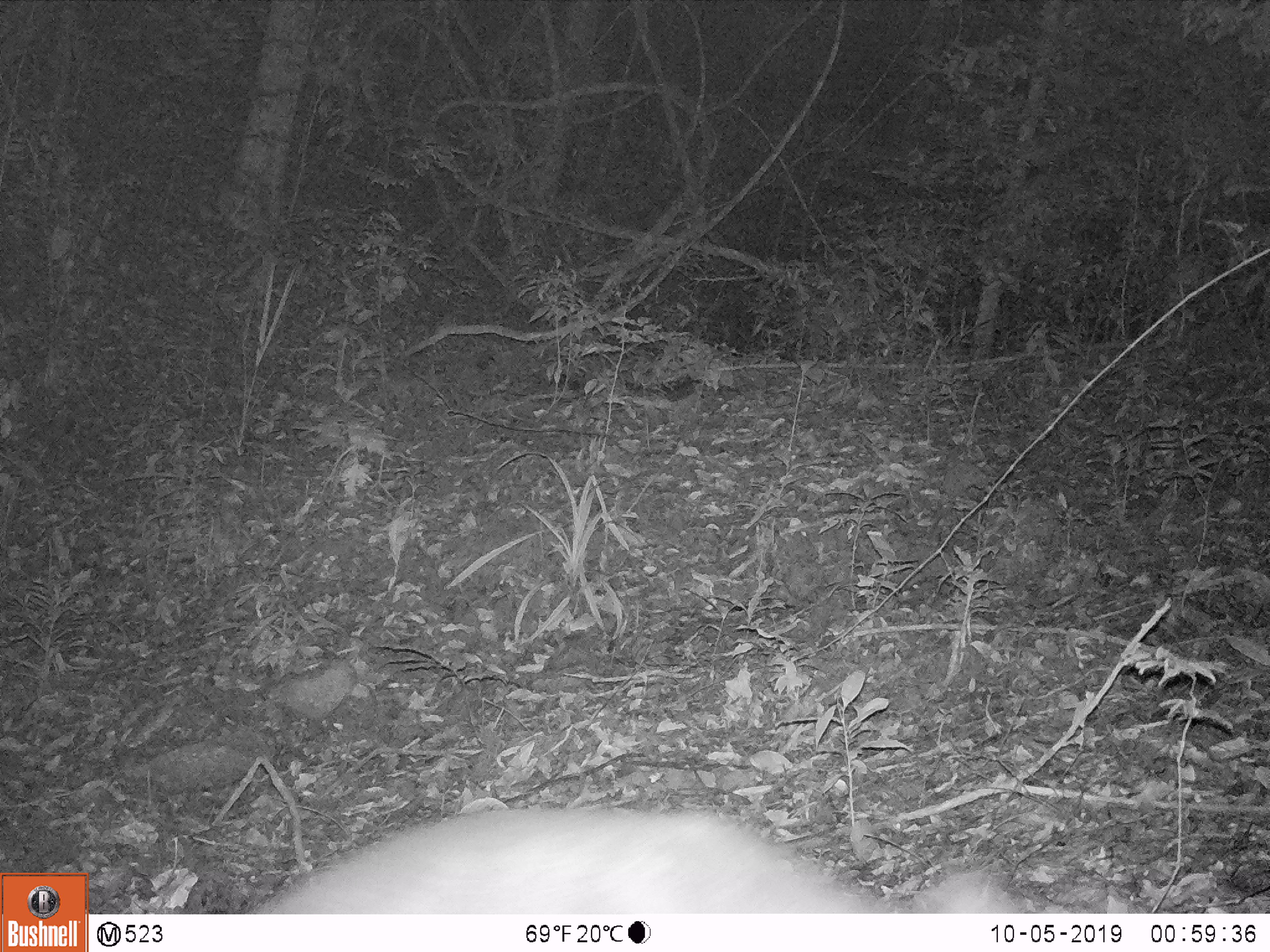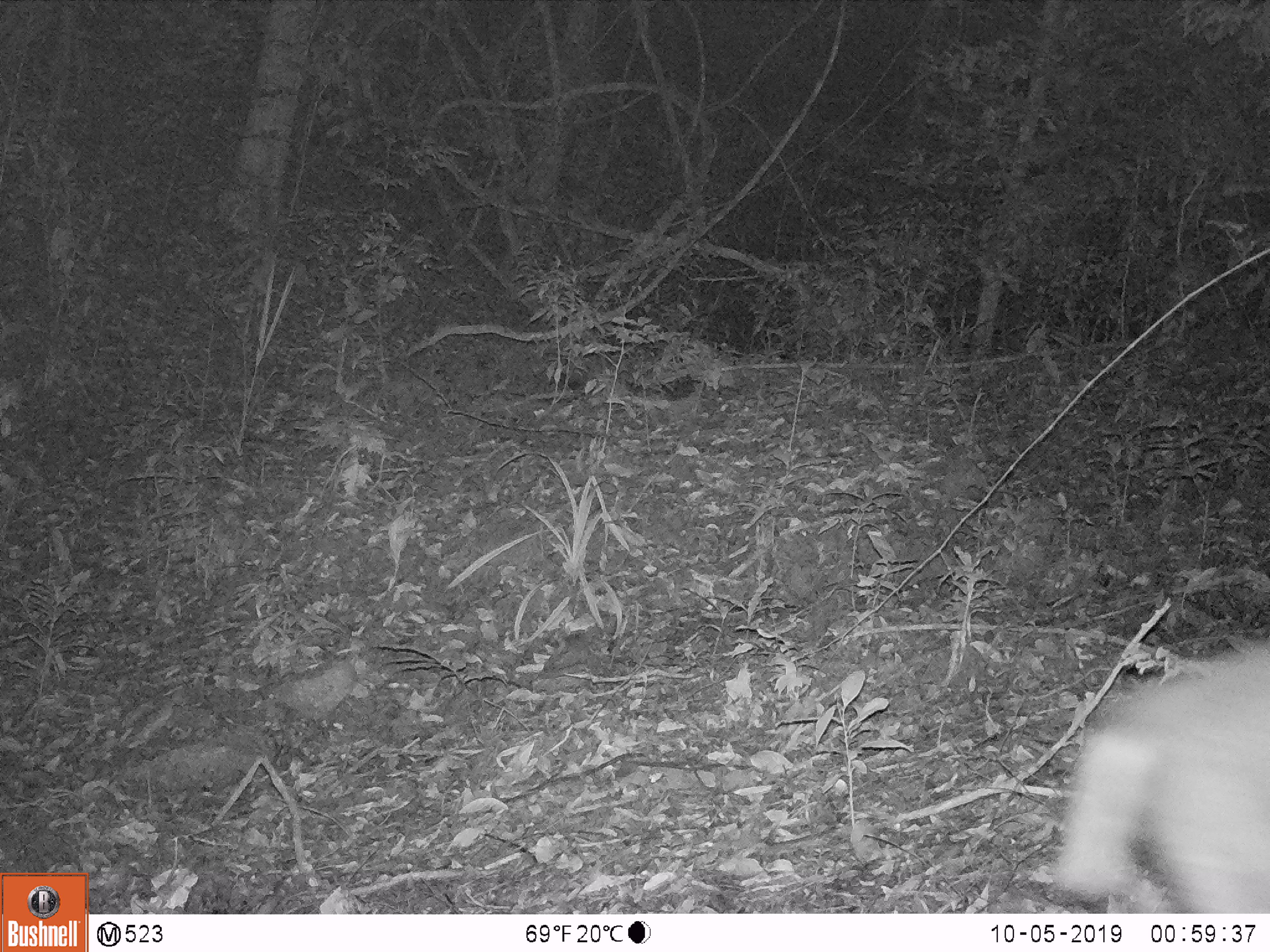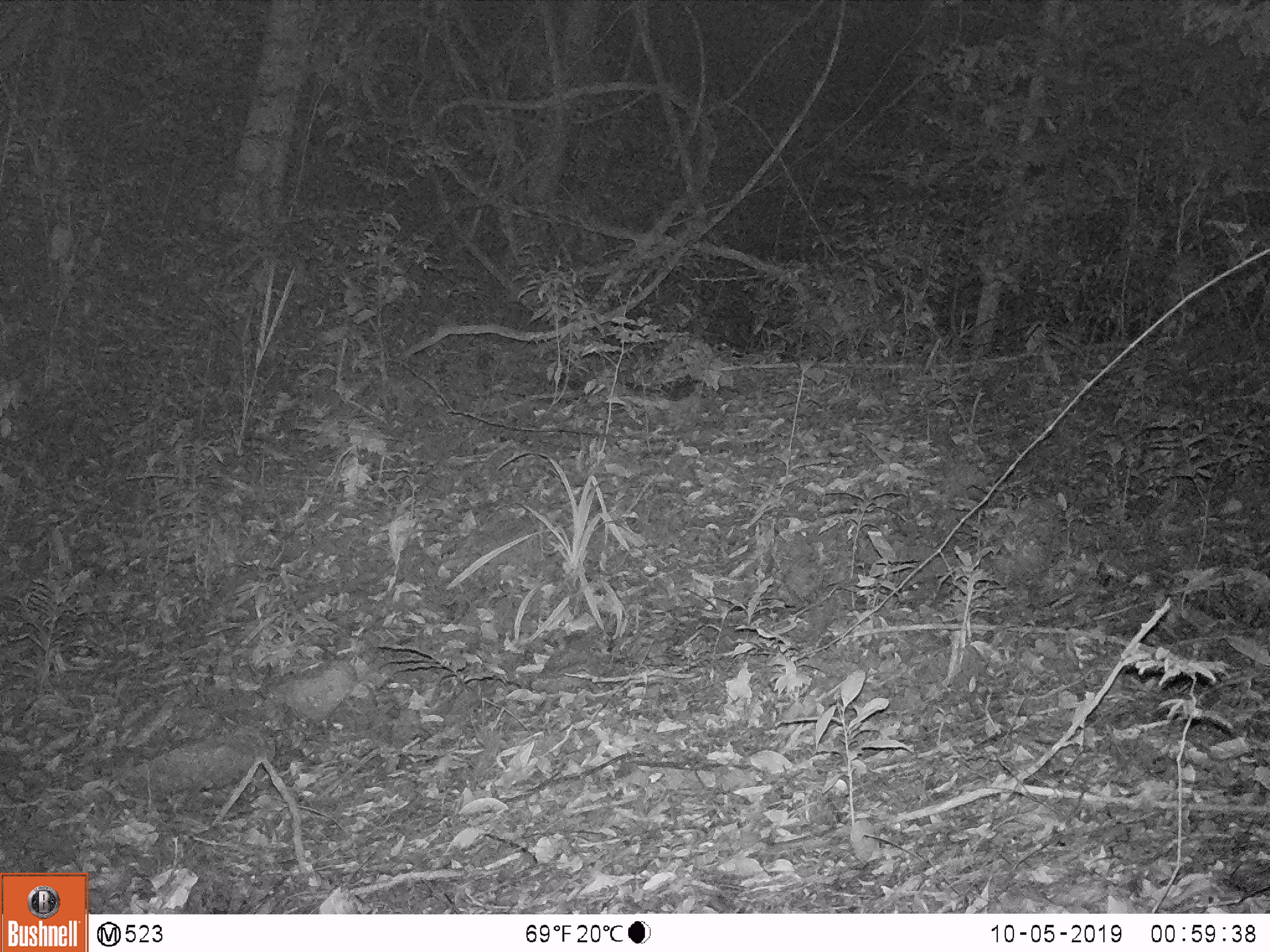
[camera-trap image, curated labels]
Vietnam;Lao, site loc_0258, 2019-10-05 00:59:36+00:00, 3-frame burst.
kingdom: Animalia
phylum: Chordata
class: Mammalia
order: Artiodactyla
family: Cervidae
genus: Muntiacus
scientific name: Muntiacus rooseveltorum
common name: roosevelt's muntjac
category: roosevelts muntjac group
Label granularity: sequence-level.